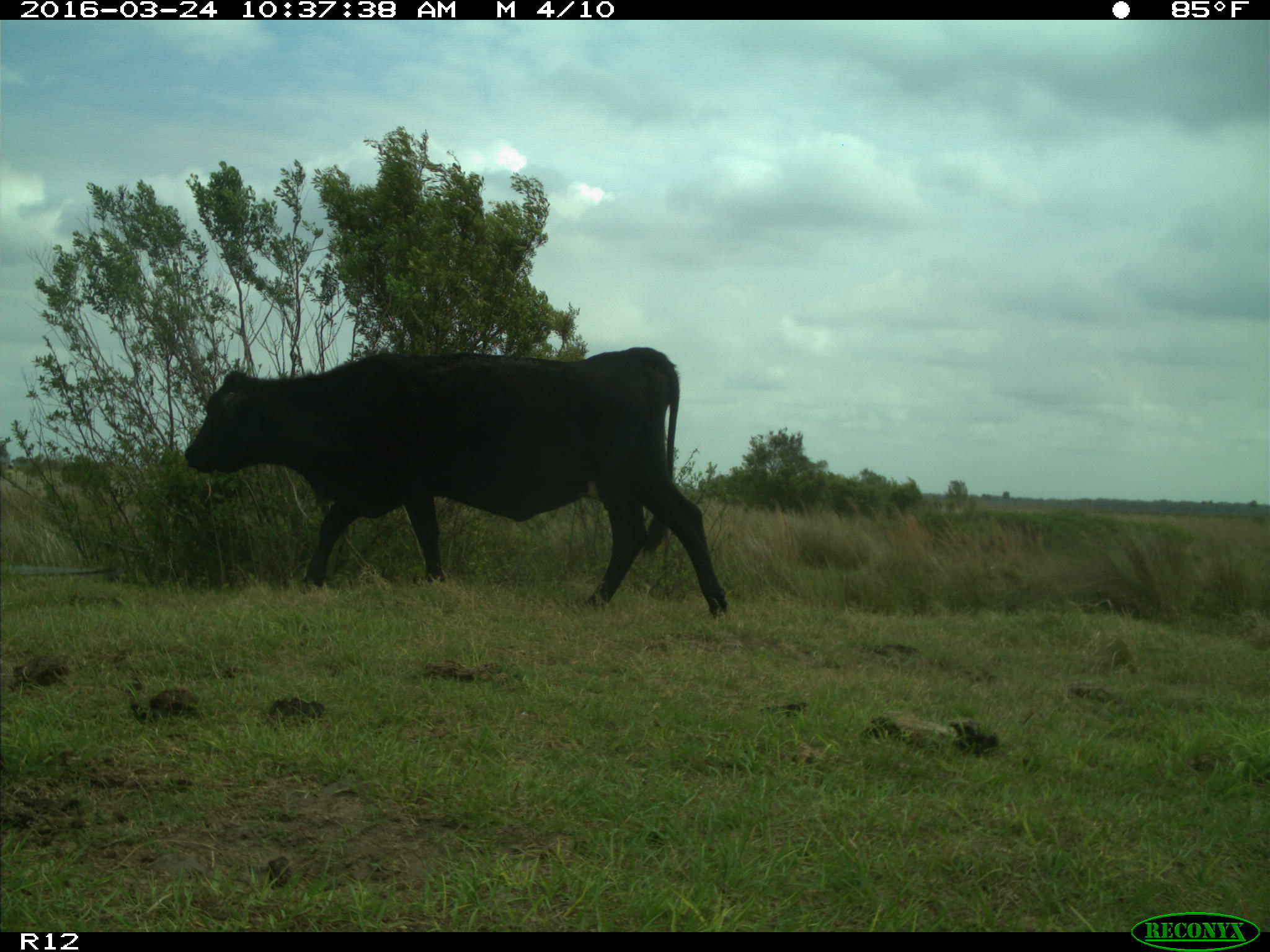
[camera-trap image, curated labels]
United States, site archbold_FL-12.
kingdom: Animalia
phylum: Chordata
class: Mammalia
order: Artiodactyla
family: Bovidae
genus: Bos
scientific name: Bos taurus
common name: domestic cow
Bos taurus (domestic cow).